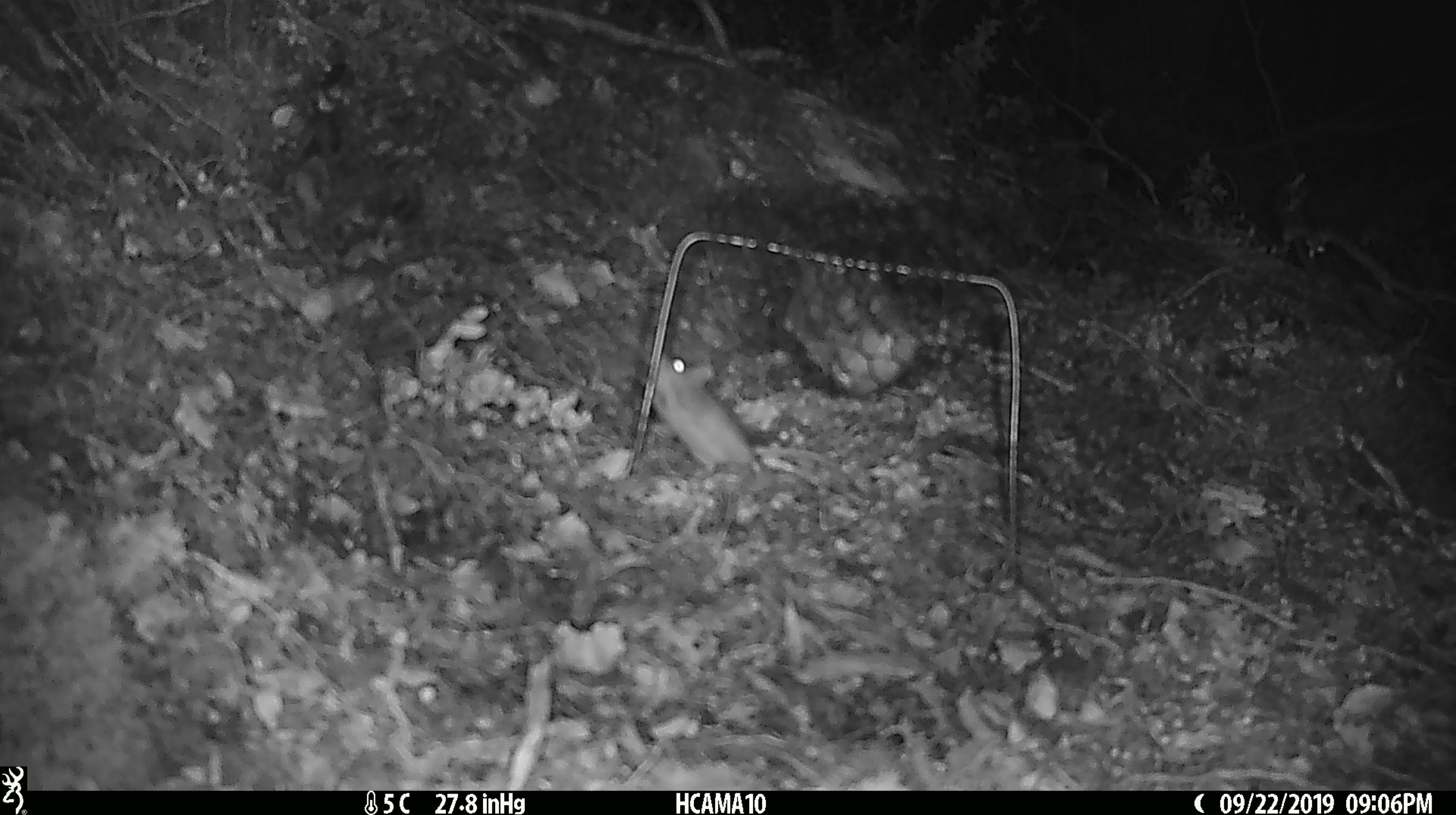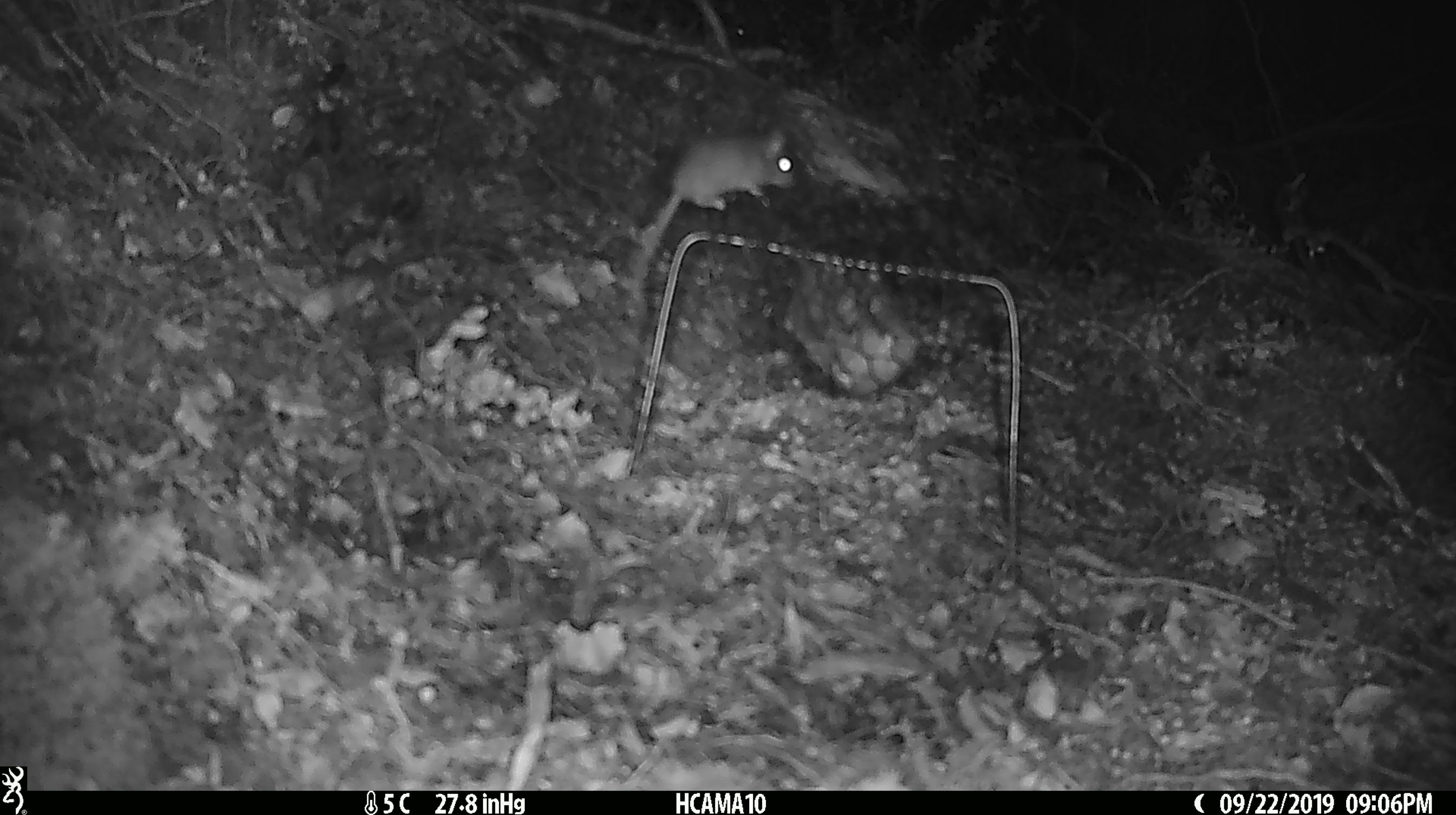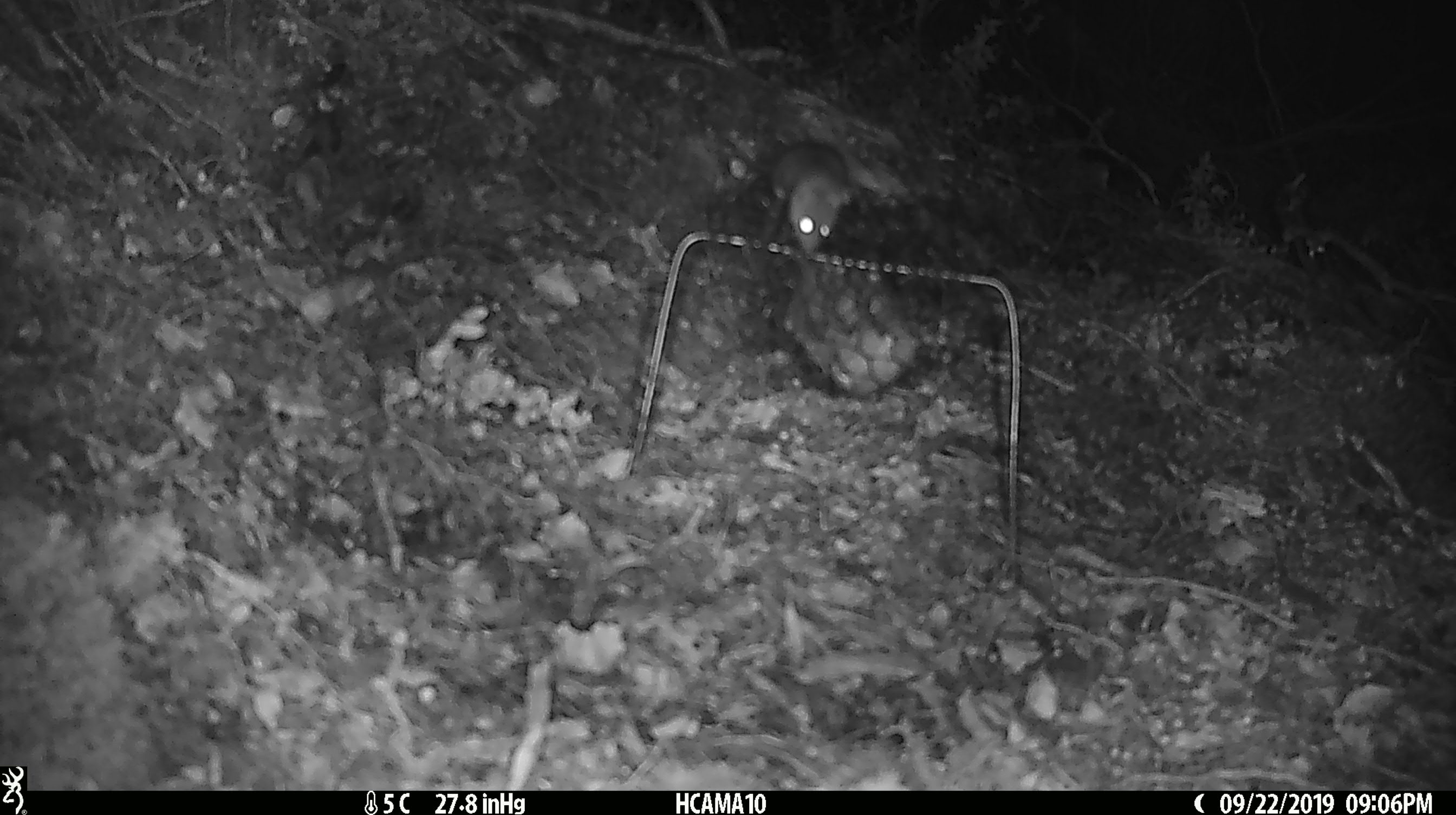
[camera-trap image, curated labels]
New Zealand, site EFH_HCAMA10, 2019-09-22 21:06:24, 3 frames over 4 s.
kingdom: Animalia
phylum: Chordata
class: Mammalia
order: Rodentia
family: Muridae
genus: Mus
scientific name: Mus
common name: mouse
Mouse (Mus).